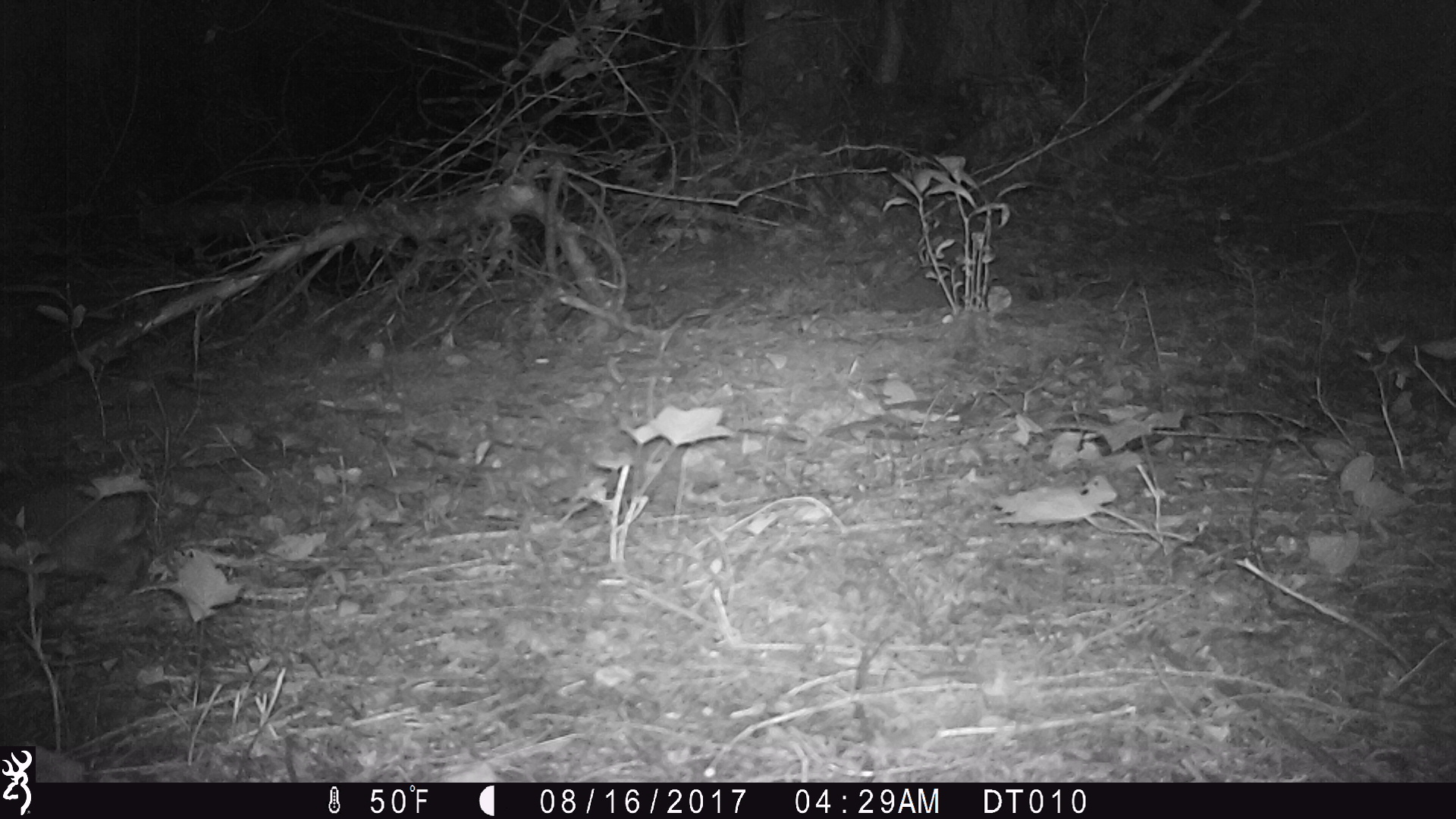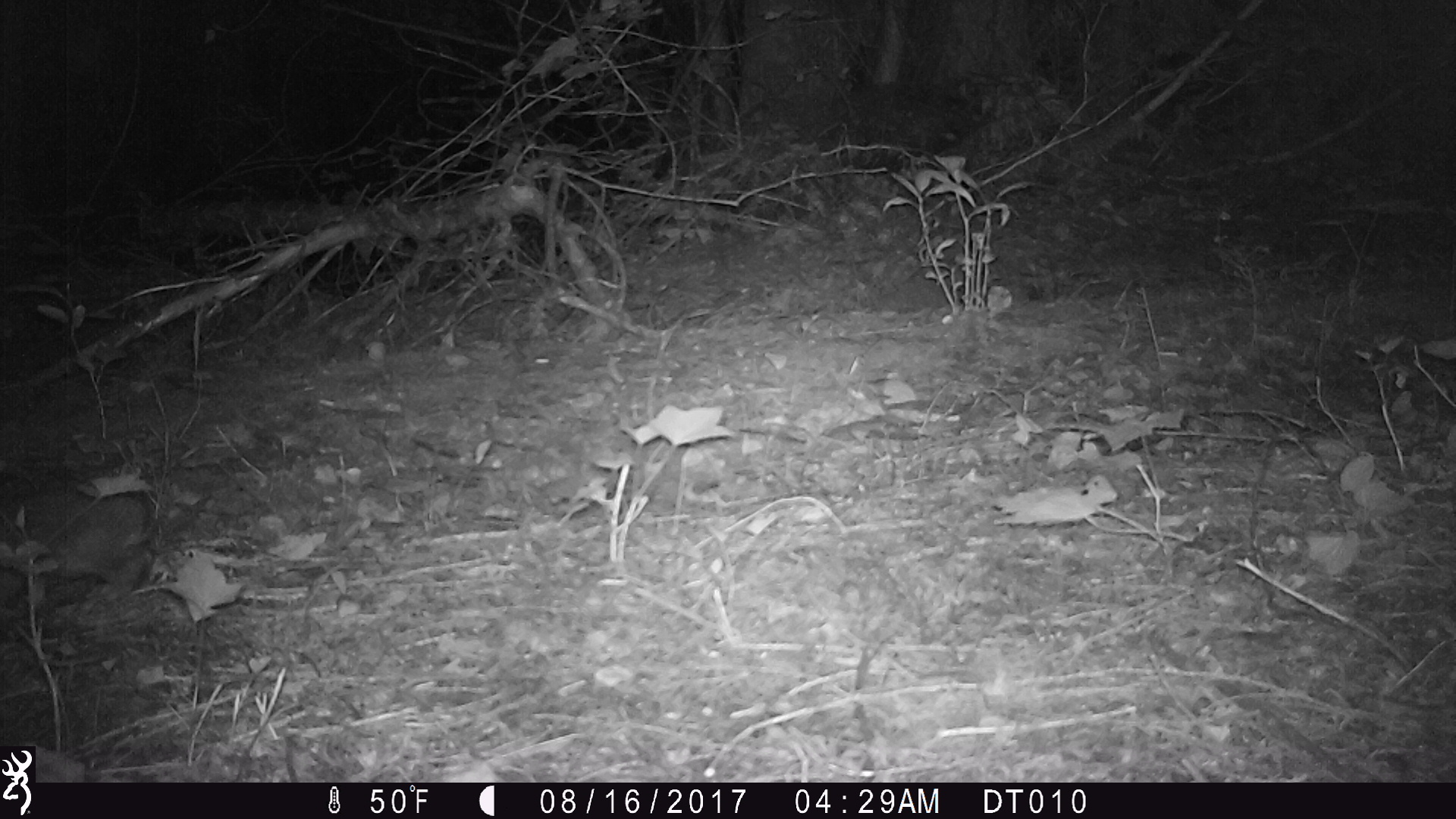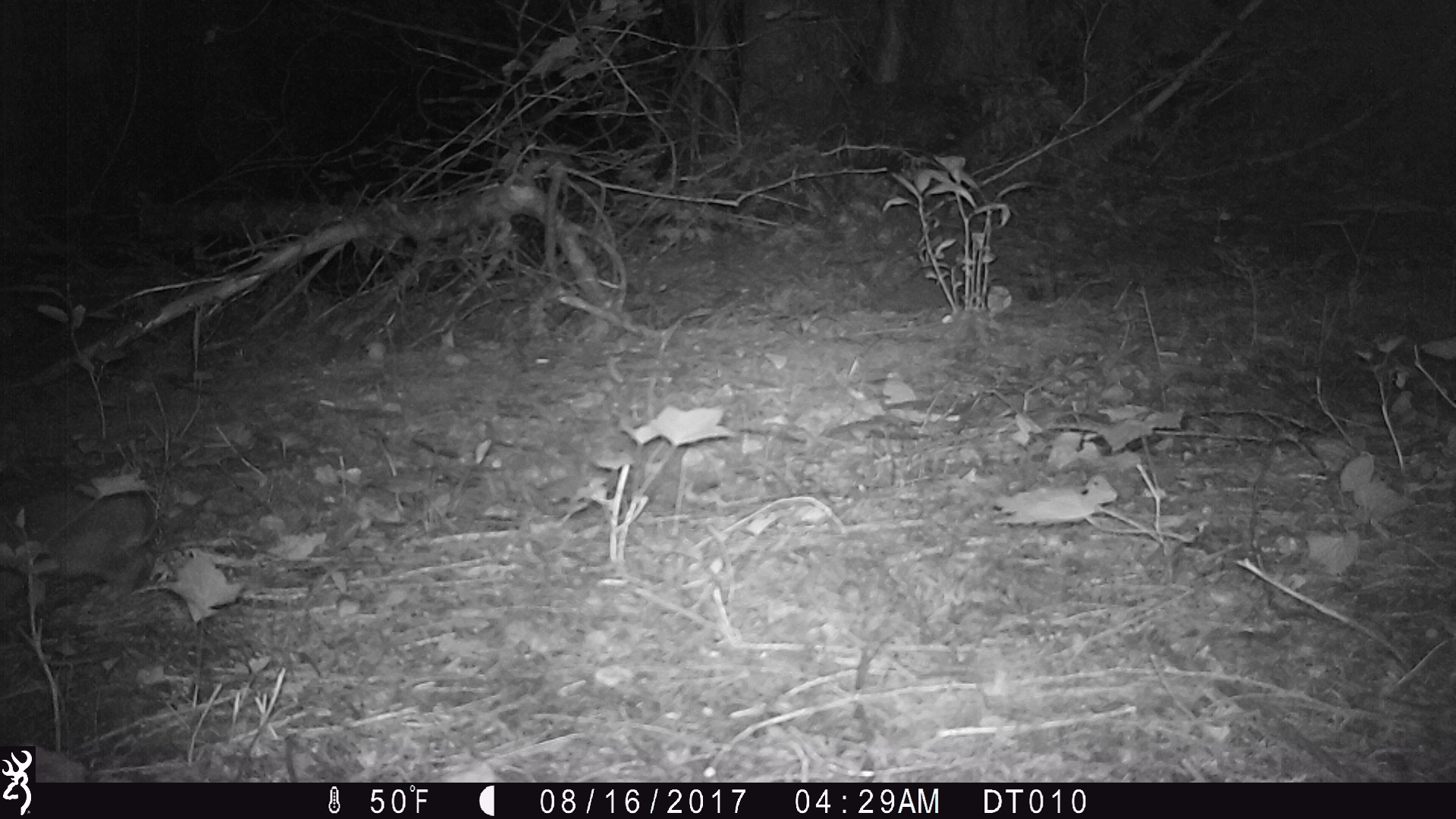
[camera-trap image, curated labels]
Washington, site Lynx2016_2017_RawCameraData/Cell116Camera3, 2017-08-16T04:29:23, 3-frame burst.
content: unidentified animal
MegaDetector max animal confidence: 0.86